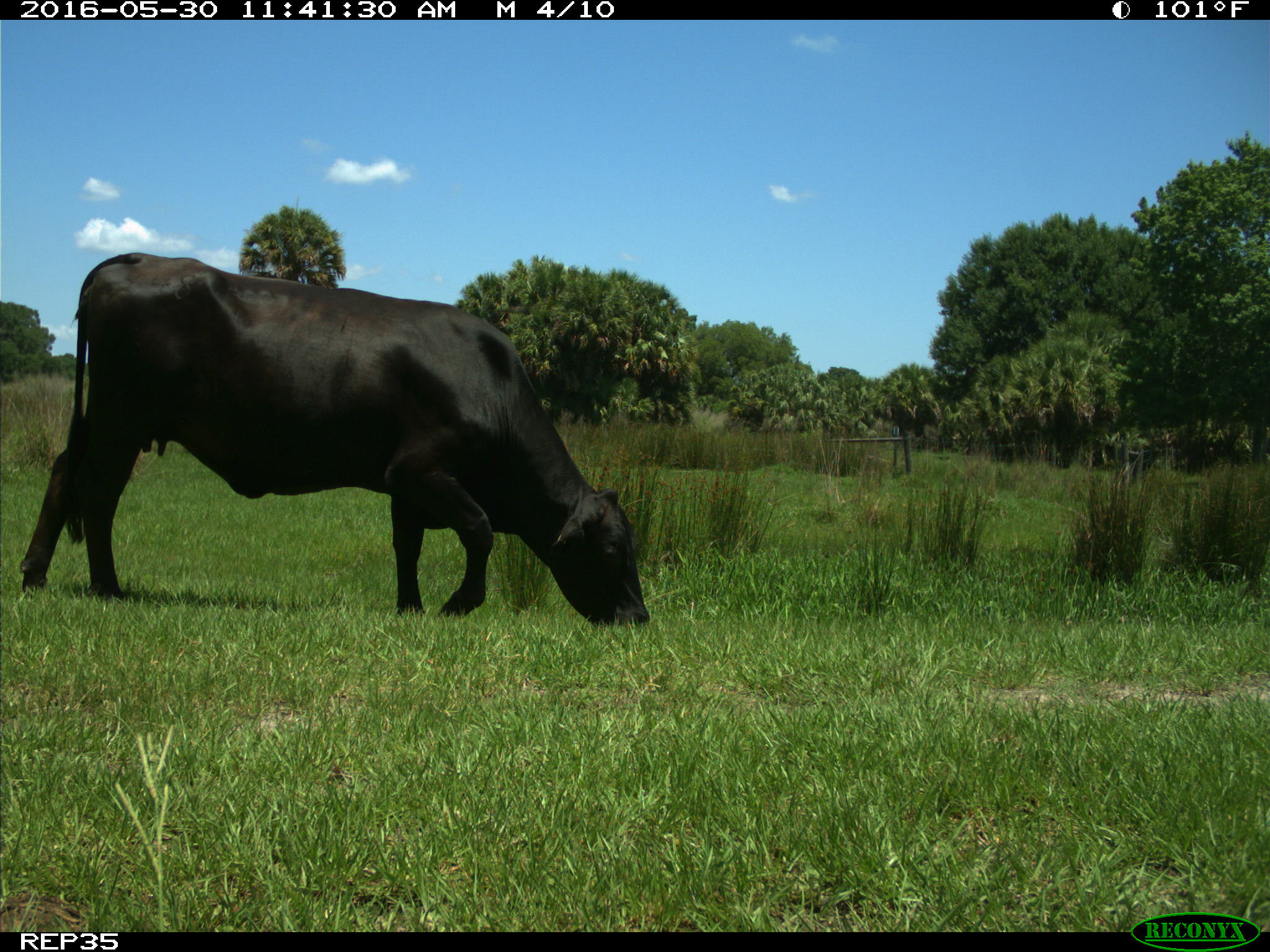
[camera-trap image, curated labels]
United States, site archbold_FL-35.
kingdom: Animalia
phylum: Chordata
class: Mammalia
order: Artiodactyla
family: Bovidae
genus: Bos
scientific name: Bos taurus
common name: domestic cow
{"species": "Bos taurus (domestic cow)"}